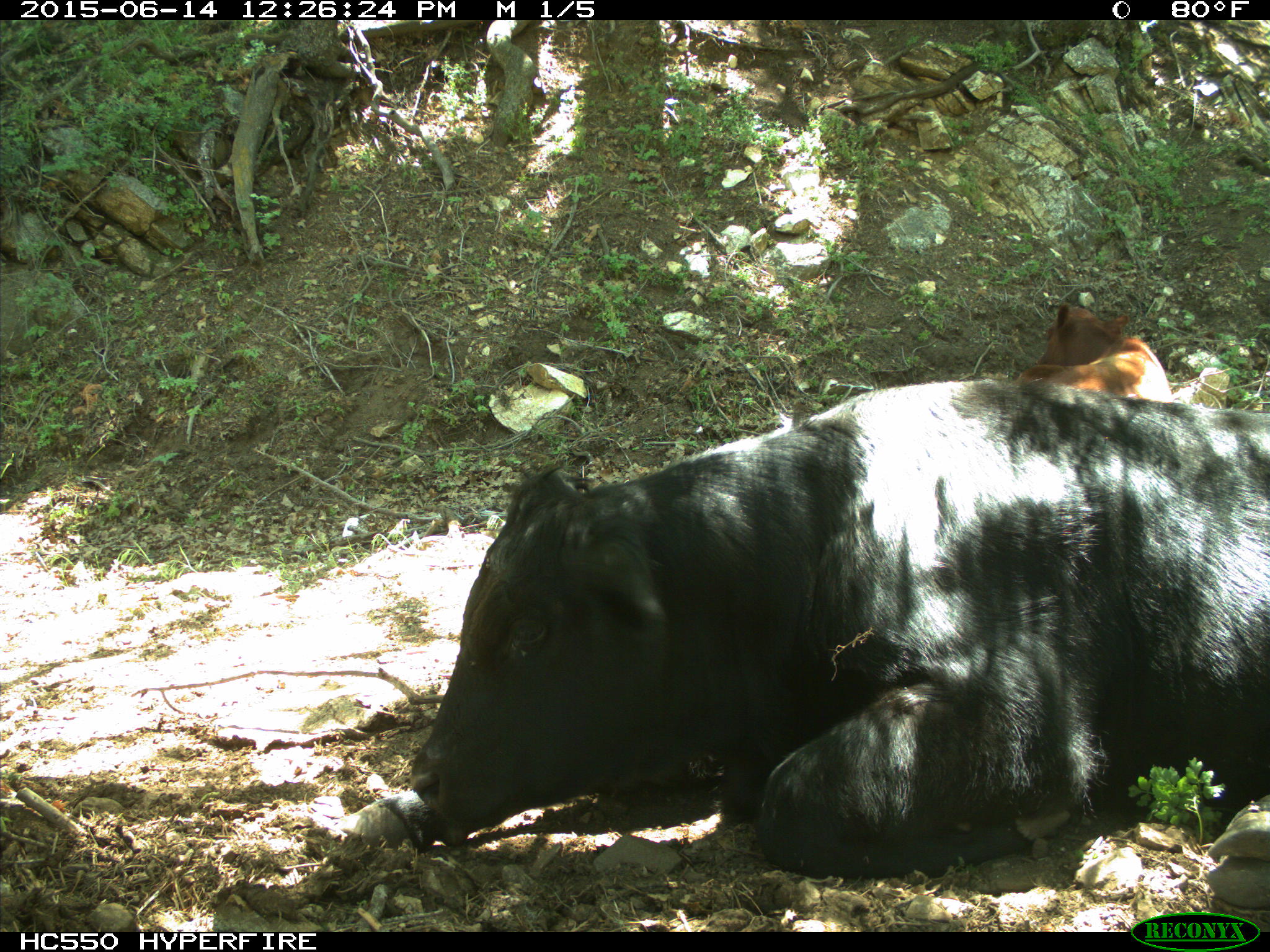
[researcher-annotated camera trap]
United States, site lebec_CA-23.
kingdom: Animalia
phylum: Chordata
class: Mammalia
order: Artiodactyla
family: Bovidae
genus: Bos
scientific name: Bos taurus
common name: domestic cow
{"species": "Bos taurus (domestic cow)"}